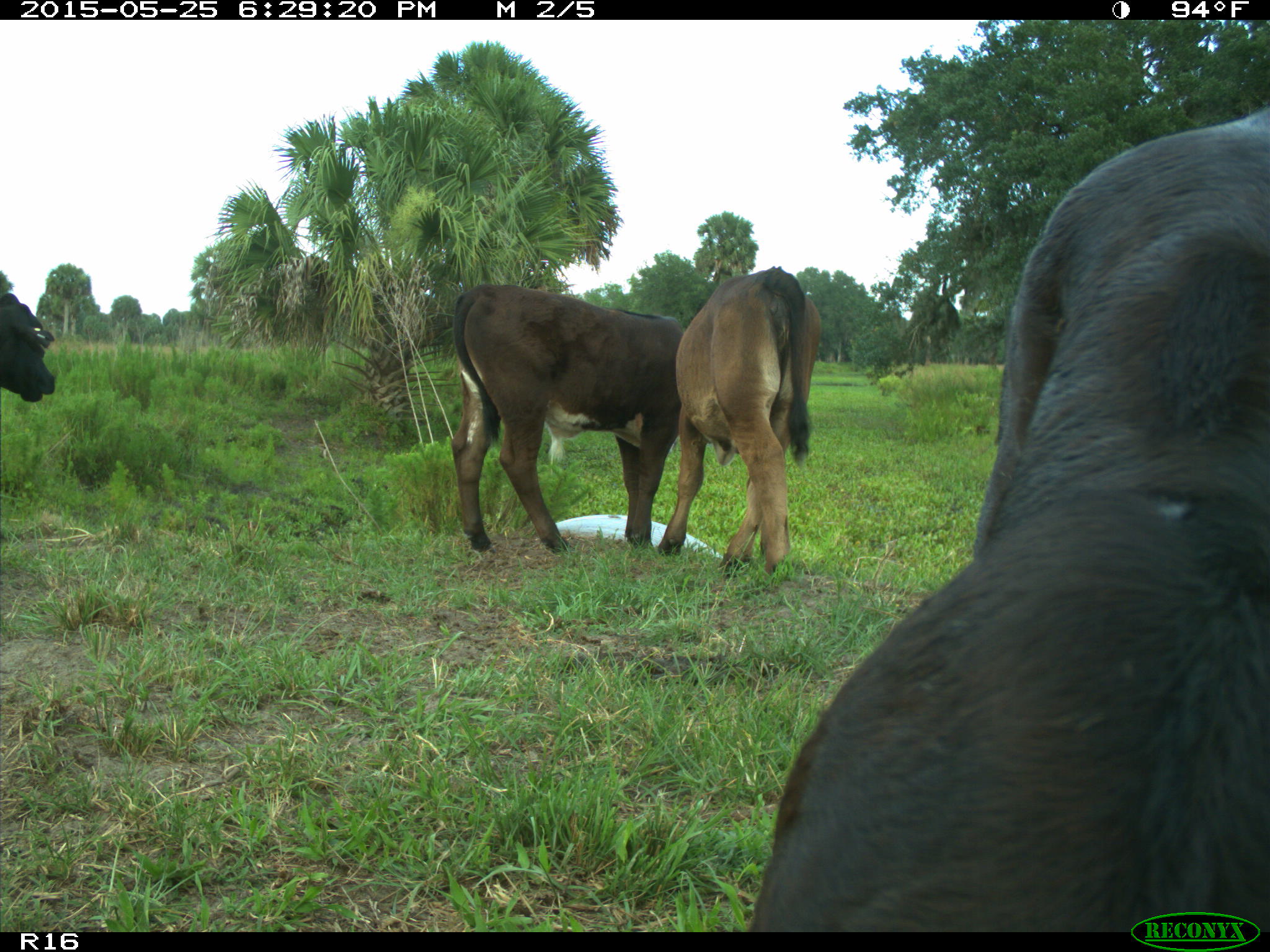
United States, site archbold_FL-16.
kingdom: Animalia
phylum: Chordata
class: Mammalia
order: Artiodactyla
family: Bovidae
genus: Bos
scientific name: Bos taurus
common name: domestic cow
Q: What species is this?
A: Bos taurus (domestic cow).